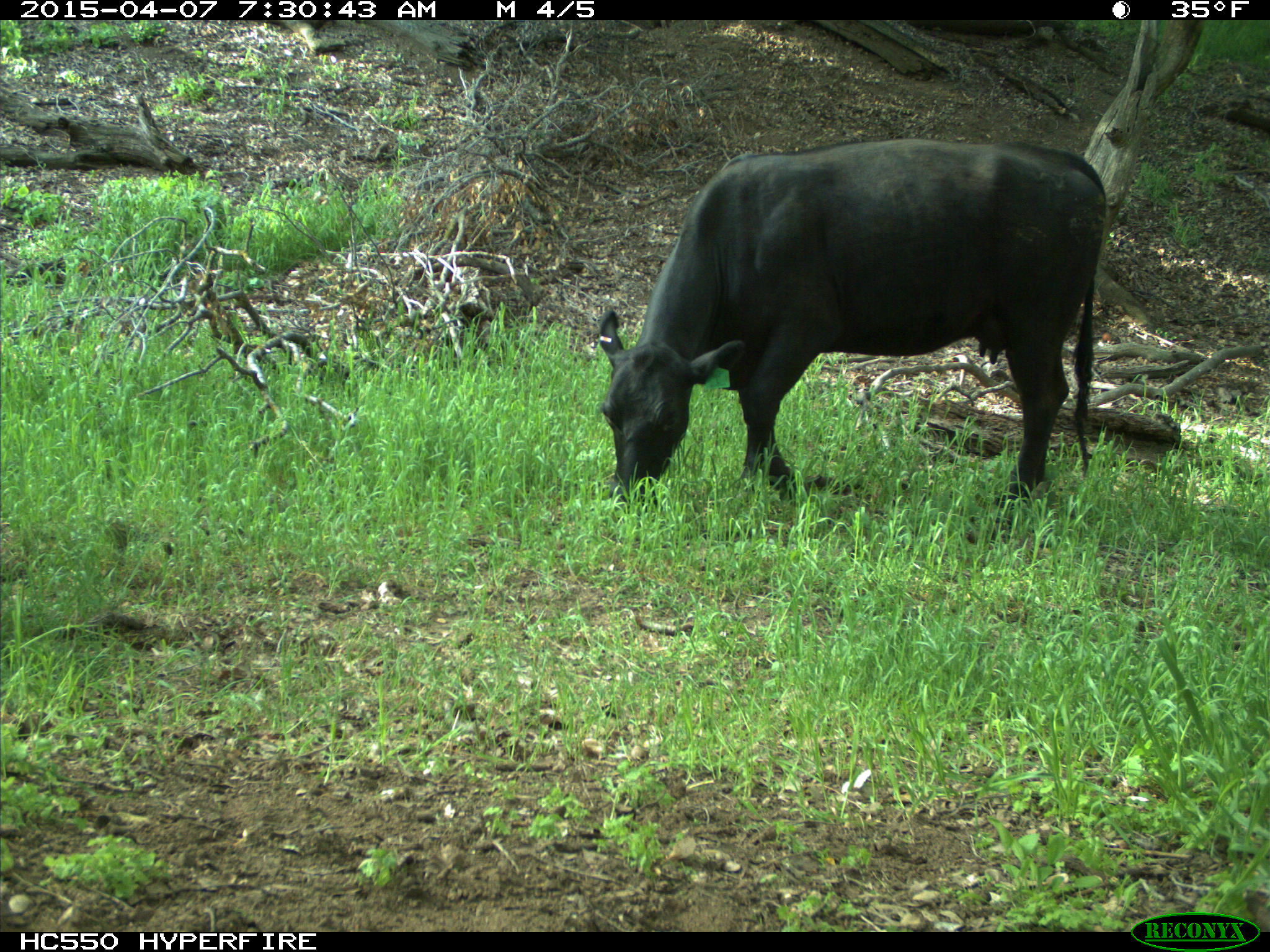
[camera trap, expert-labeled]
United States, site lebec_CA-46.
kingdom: Animalia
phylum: Chordata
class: Mammalia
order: Artiodactyla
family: Bovidae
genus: Bos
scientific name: Bos taurus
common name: domestic cow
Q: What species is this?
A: Bos taurus (domestic cow).